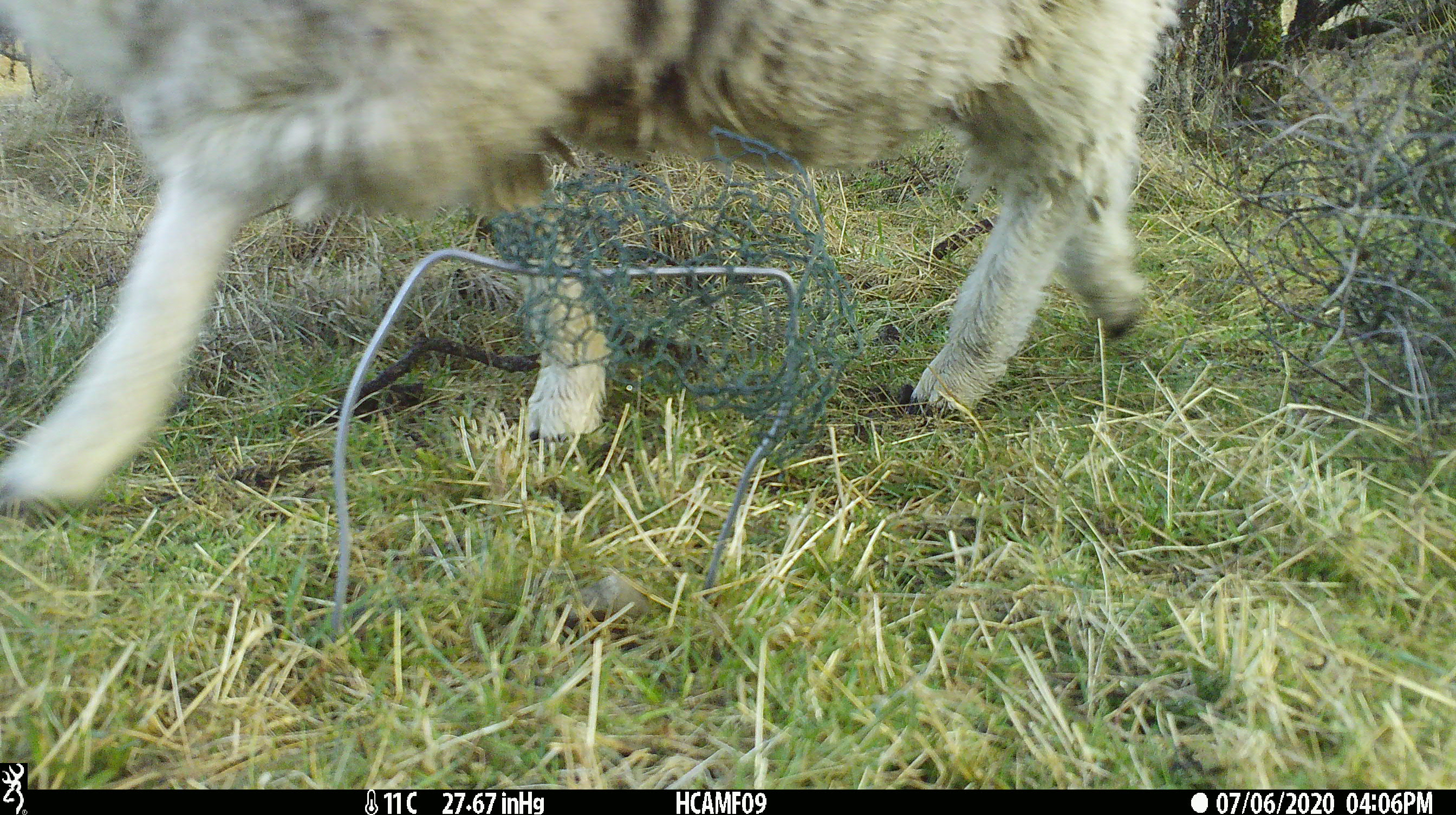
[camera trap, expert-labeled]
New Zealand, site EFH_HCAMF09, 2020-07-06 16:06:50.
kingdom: Animalia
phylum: Chordata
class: Mammalia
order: Artiodactyla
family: Bovidae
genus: Ovis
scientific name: Ovis aries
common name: domestic sheep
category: sheep